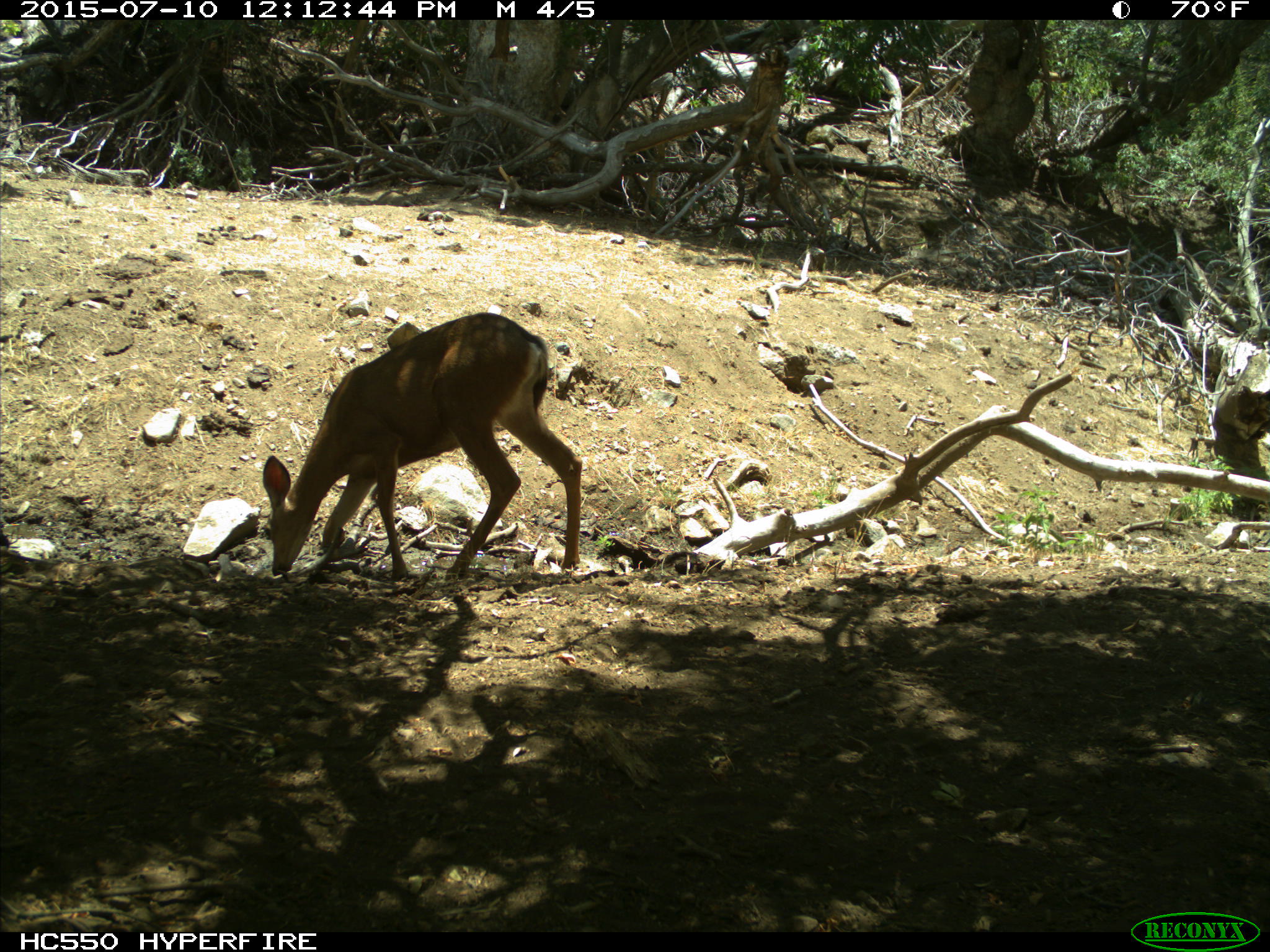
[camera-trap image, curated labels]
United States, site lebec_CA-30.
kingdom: Animalia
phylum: Chordata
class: Mammalia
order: Artiodactyla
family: Cervidae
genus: Odocoileus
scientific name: Odocoileus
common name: deer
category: unidentified deer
Unidentified deer (deer) (Odocoileus).